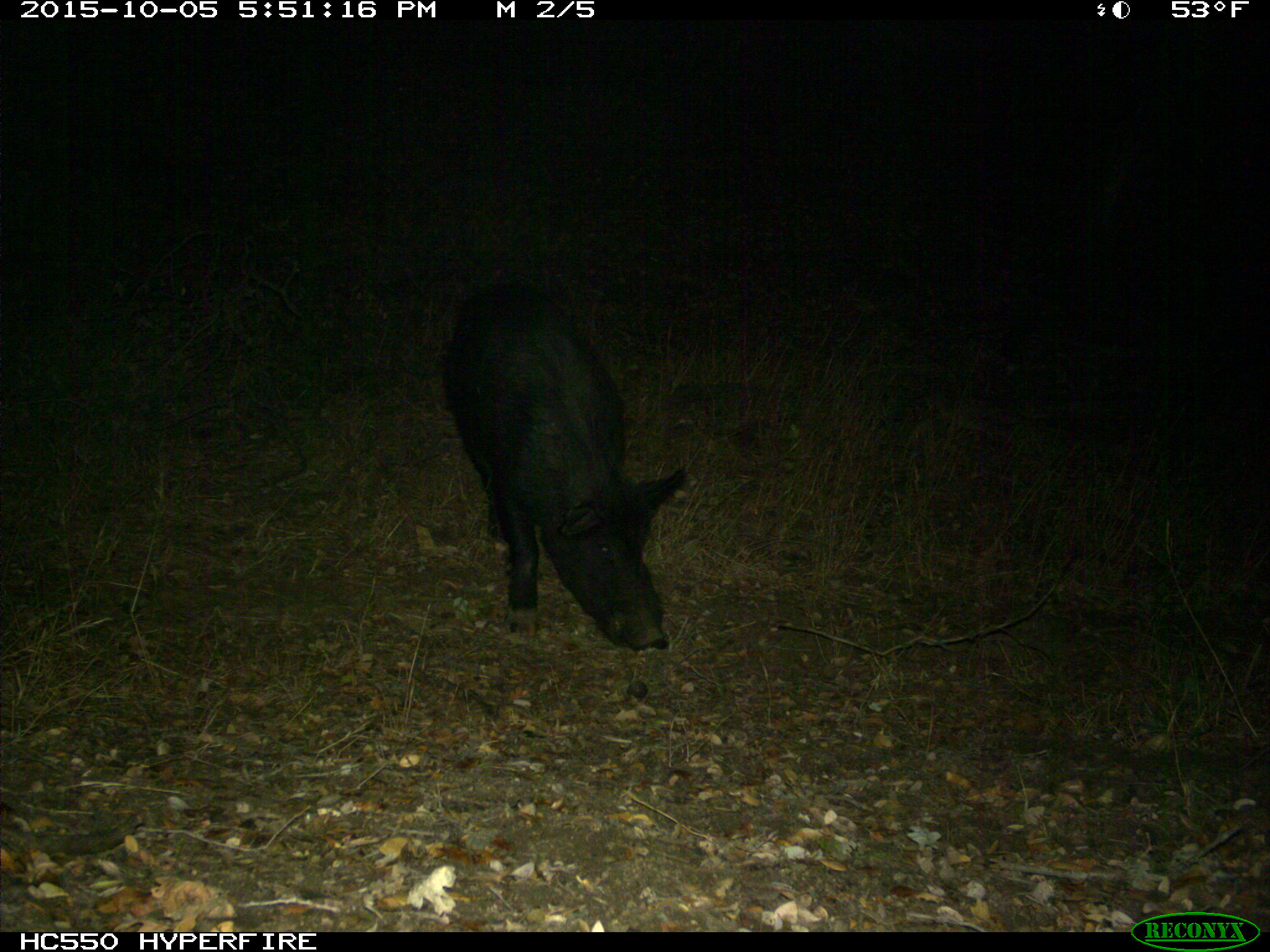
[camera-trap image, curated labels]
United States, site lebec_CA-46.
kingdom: Animalia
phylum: Chordata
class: Mammalia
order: Artiodactyla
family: Suidae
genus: Sus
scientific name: Sus scrofa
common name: wild boar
Sus scrofa (wild boar).